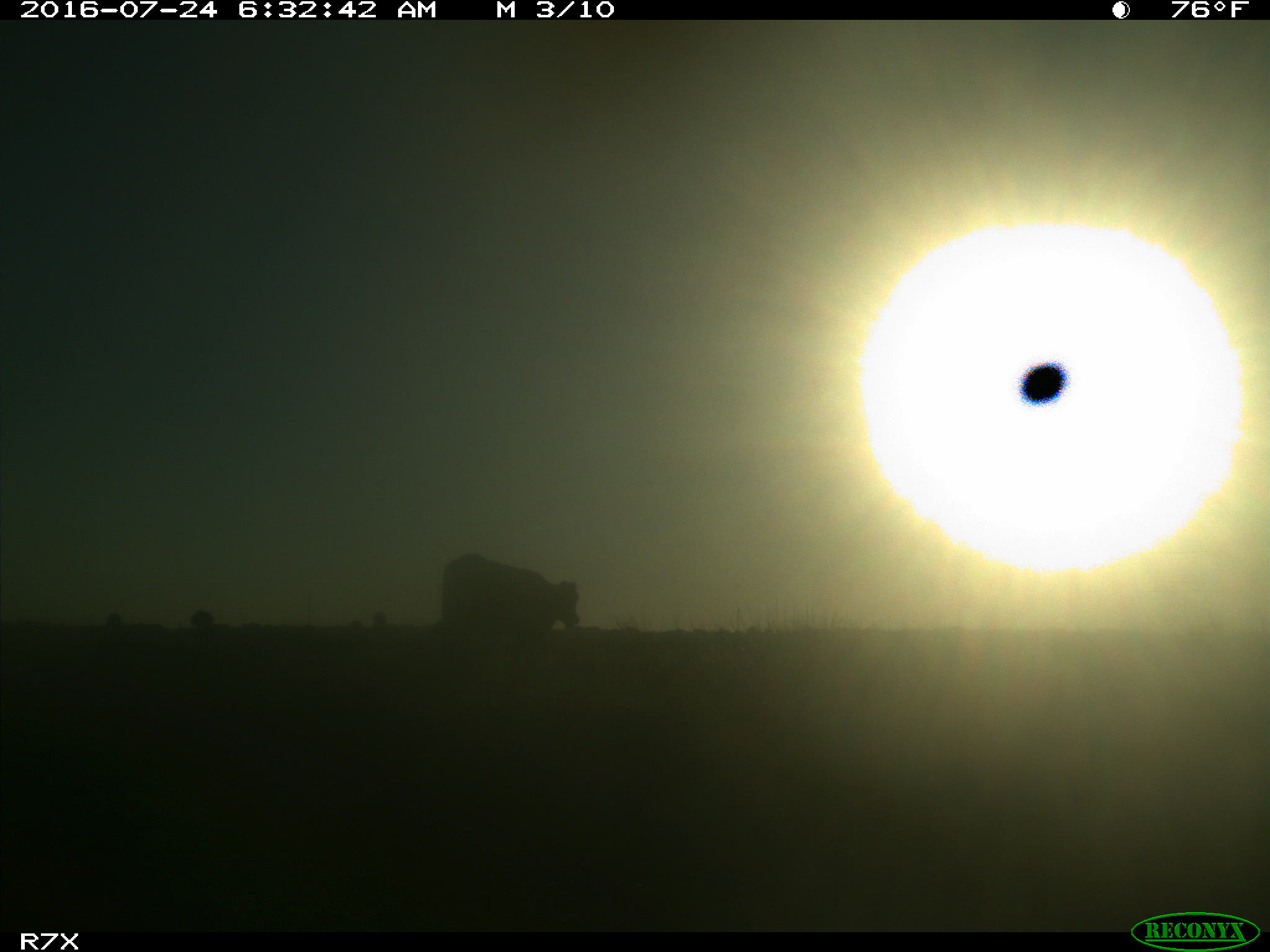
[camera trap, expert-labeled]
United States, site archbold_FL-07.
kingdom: Animalia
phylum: Chordata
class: Mammalia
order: Artiodactyla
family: Bovidae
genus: Bos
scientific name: Bos taurus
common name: domestic cow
Bos taurus (domestic cow).